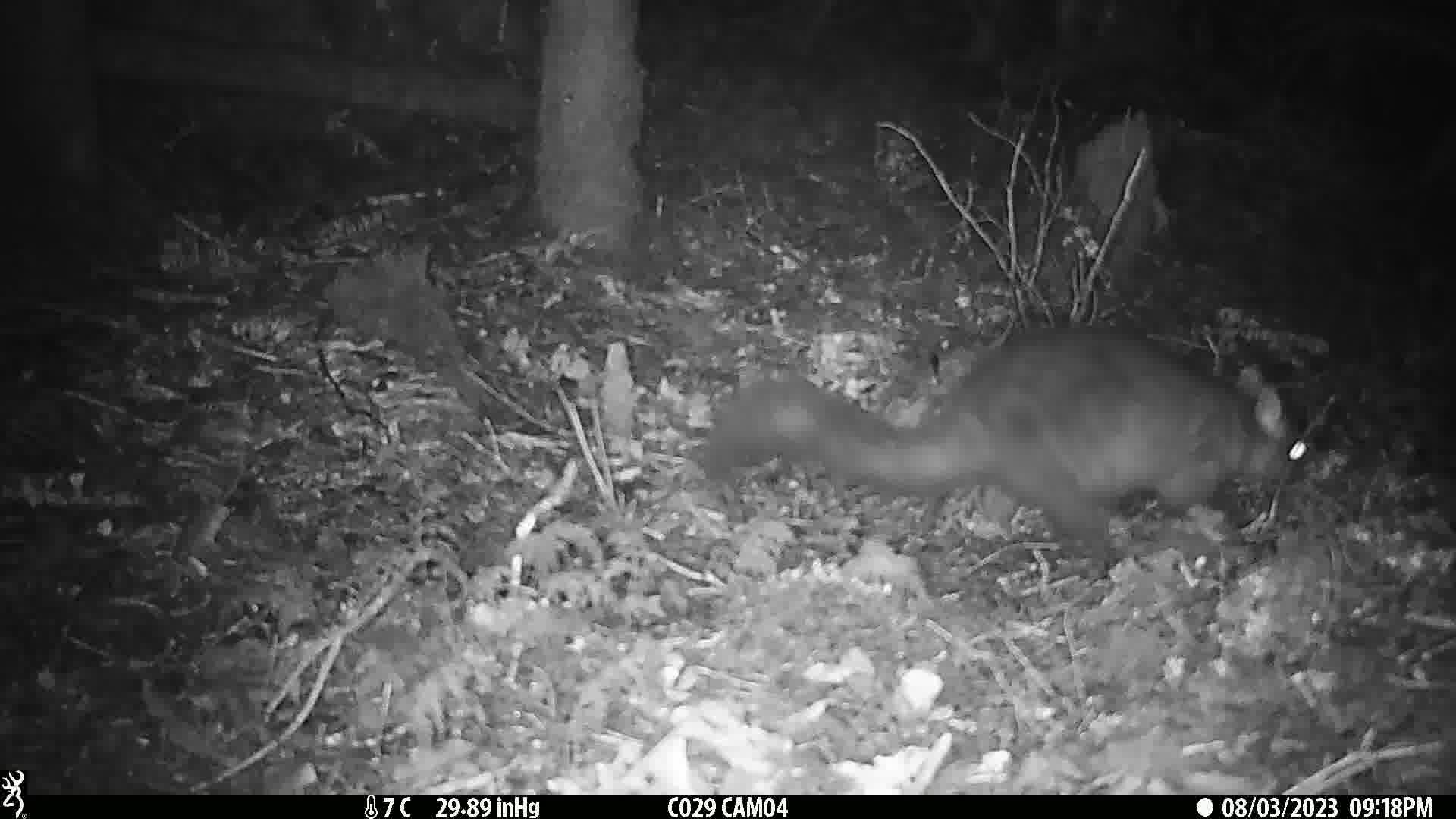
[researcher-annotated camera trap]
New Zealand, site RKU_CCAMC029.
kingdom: Animalia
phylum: Chordata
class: Mammalia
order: Diprotodontia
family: Phalangeridae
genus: Trichosurus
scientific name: Trichosurus vulpecula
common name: common brushtail possum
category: possum